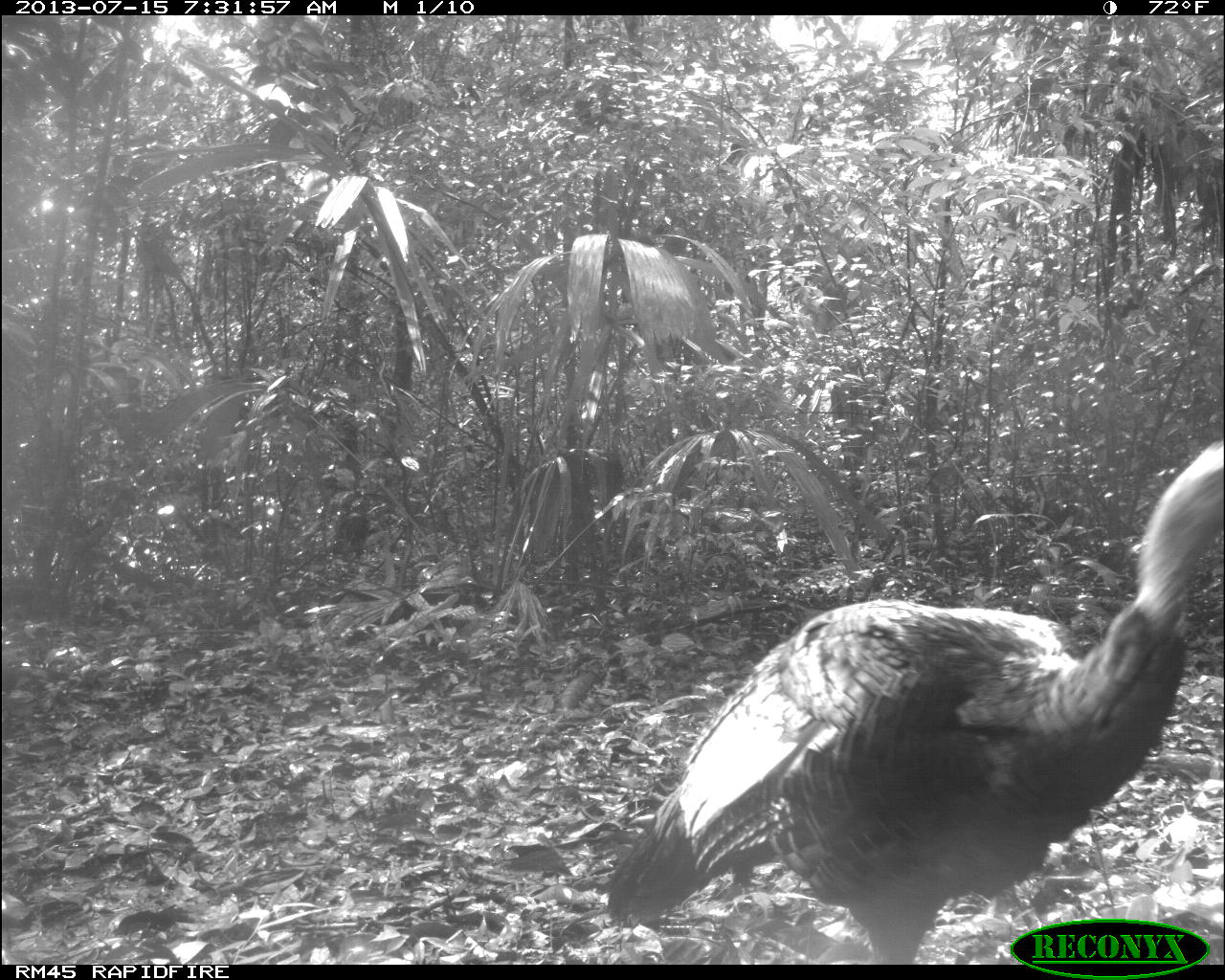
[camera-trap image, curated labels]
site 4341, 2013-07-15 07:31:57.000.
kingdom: Animalia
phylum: Chordata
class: Aves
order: Galliformes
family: Phasianidae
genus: Meleagris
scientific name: Meleagris ocellata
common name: ocellated turkey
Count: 1.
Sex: male.